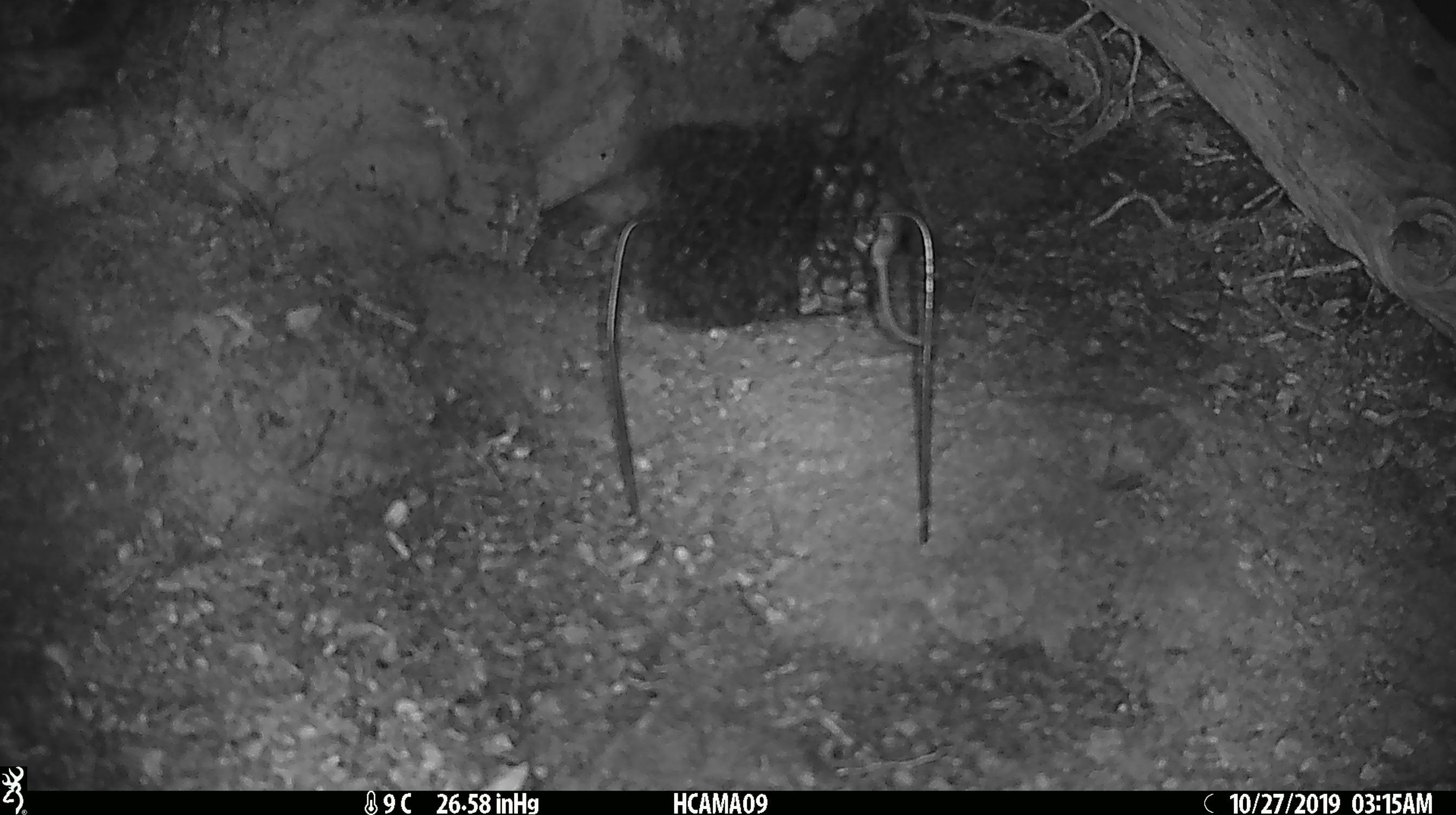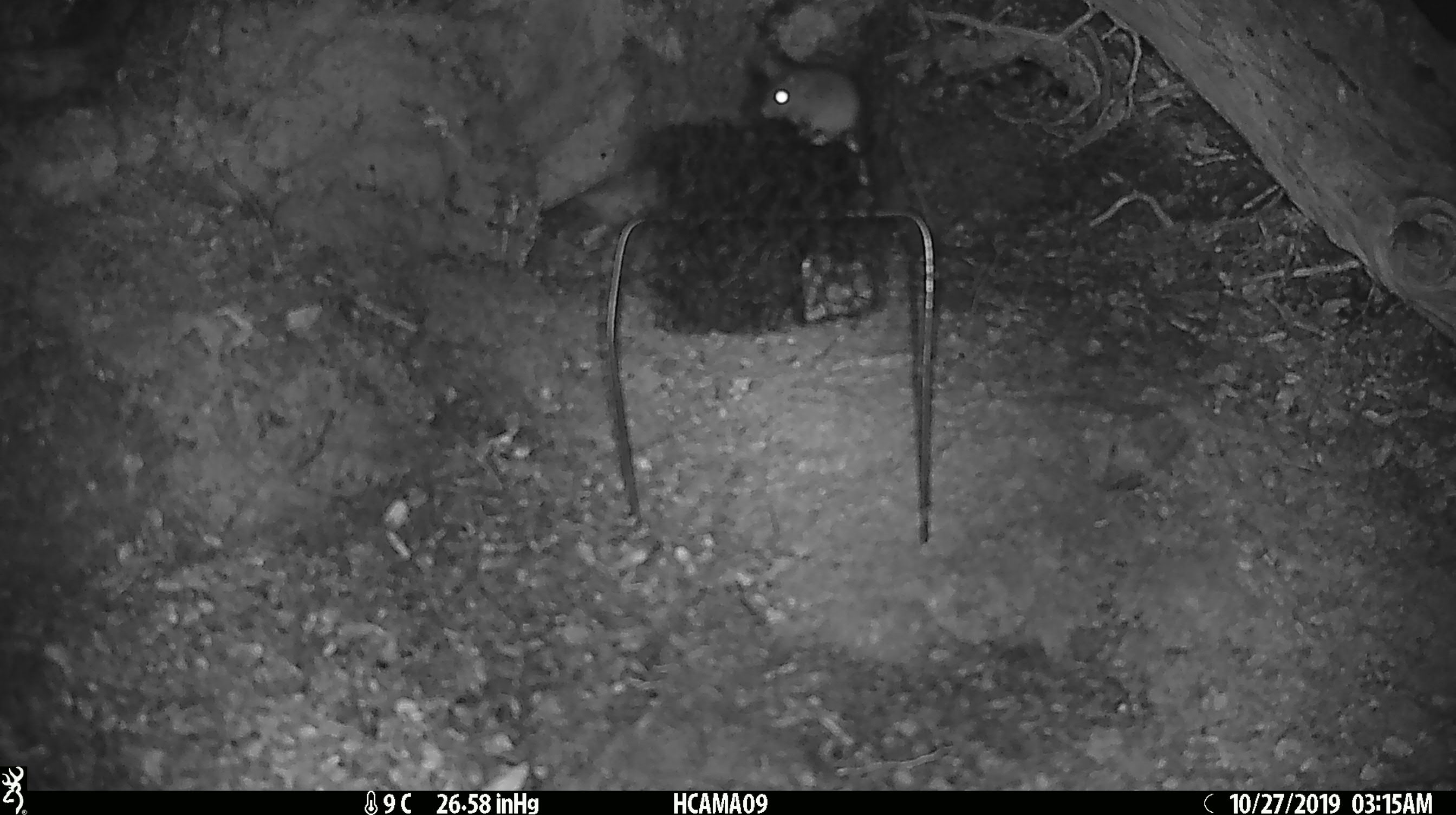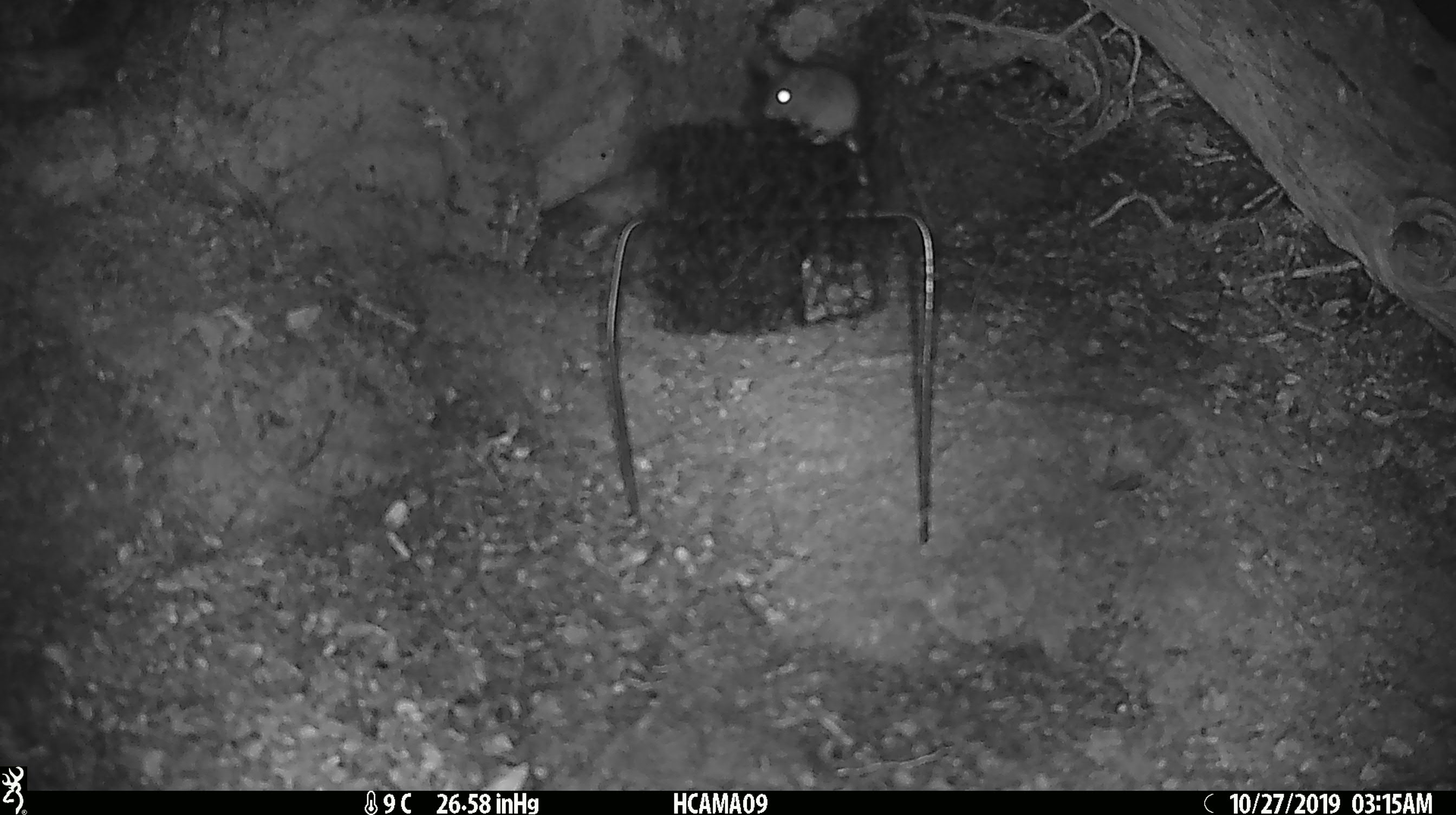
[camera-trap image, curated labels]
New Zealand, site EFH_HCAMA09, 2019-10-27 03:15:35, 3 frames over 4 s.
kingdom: Animalia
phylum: Chordata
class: Mammalia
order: Rodentia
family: Muridae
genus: Mus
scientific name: Mus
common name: mouse